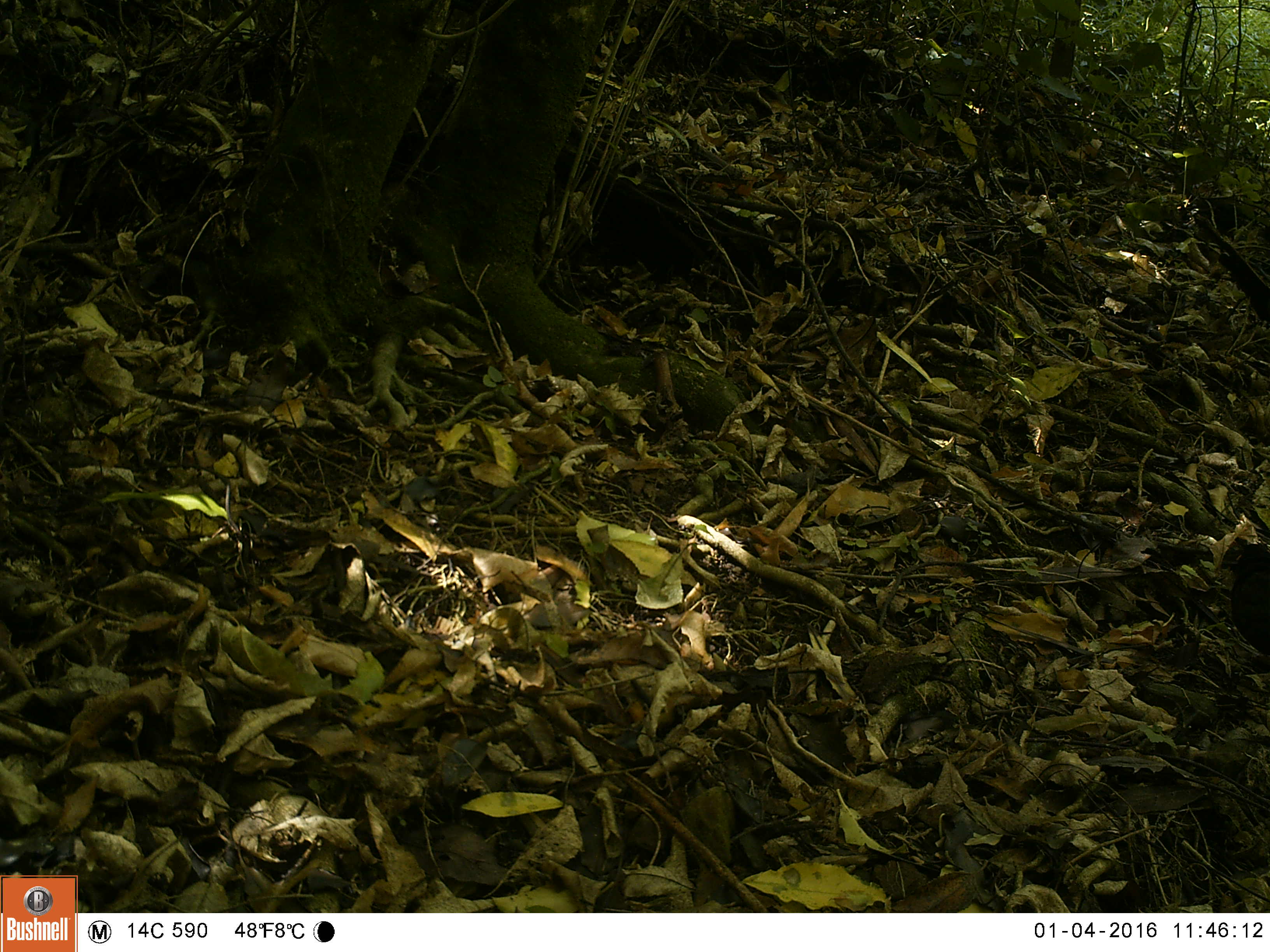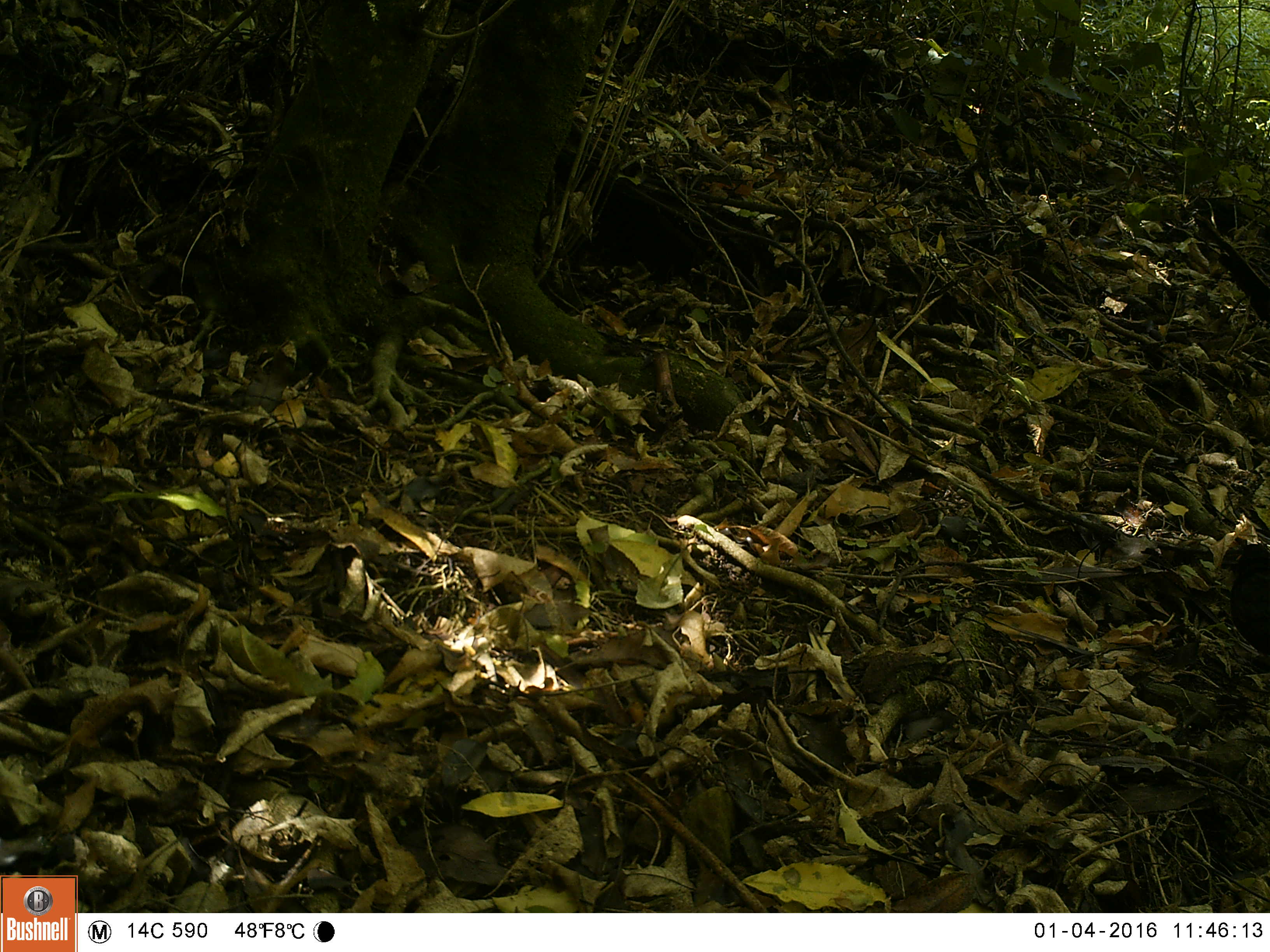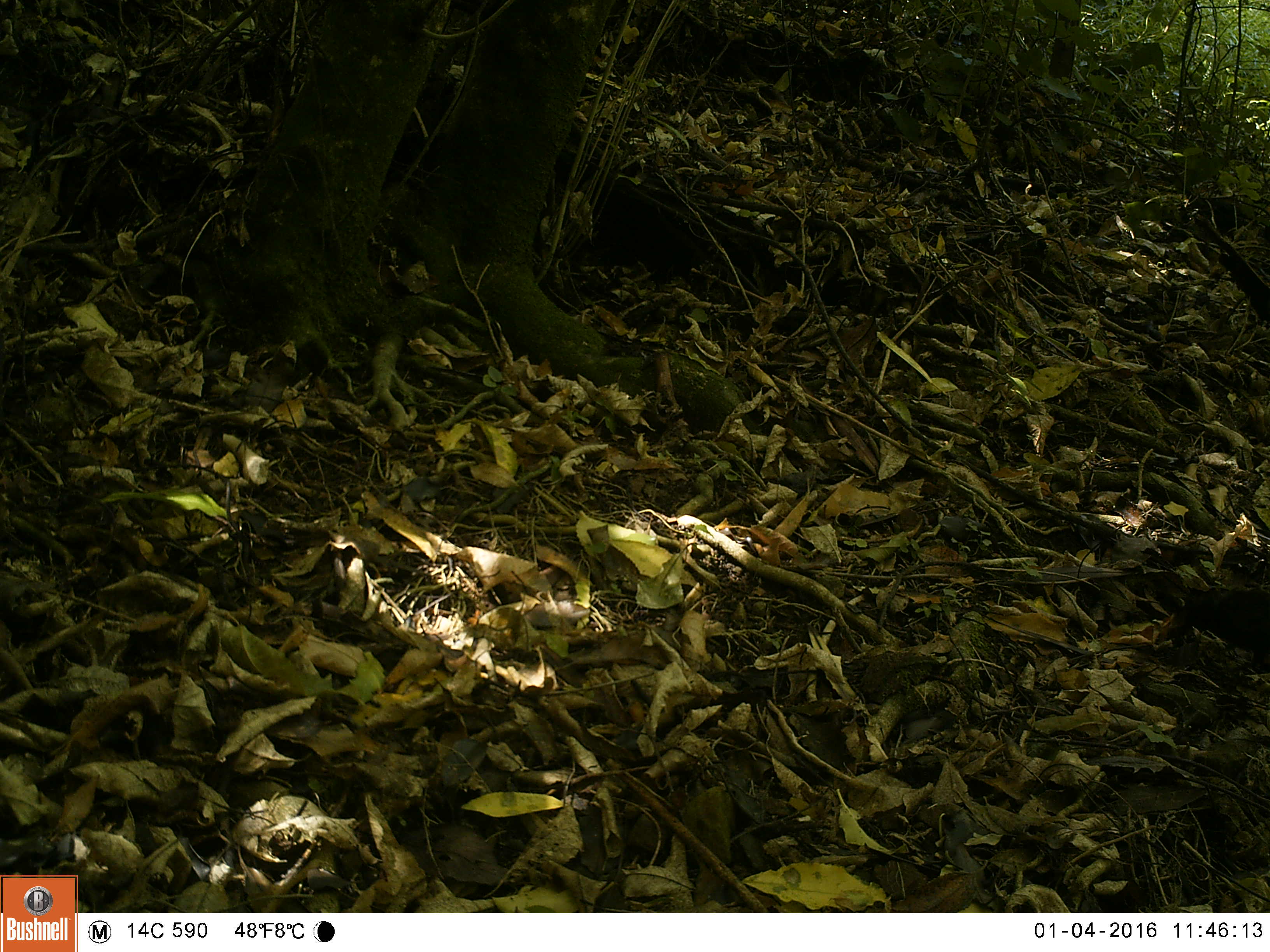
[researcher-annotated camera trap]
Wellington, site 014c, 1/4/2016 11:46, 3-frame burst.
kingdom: Animalia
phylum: Chordata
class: Aves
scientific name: Aves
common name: bird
Bird (Aves).